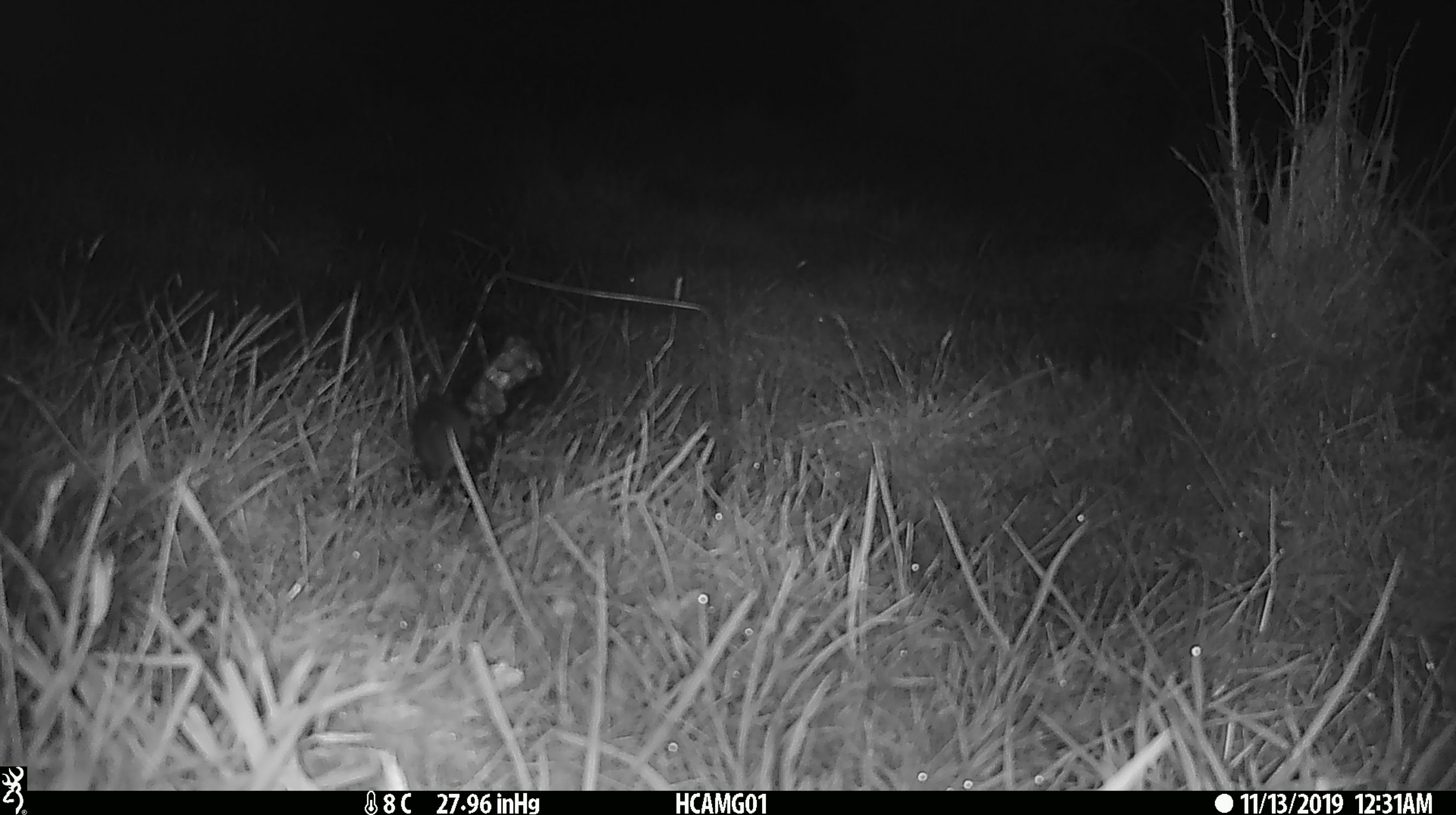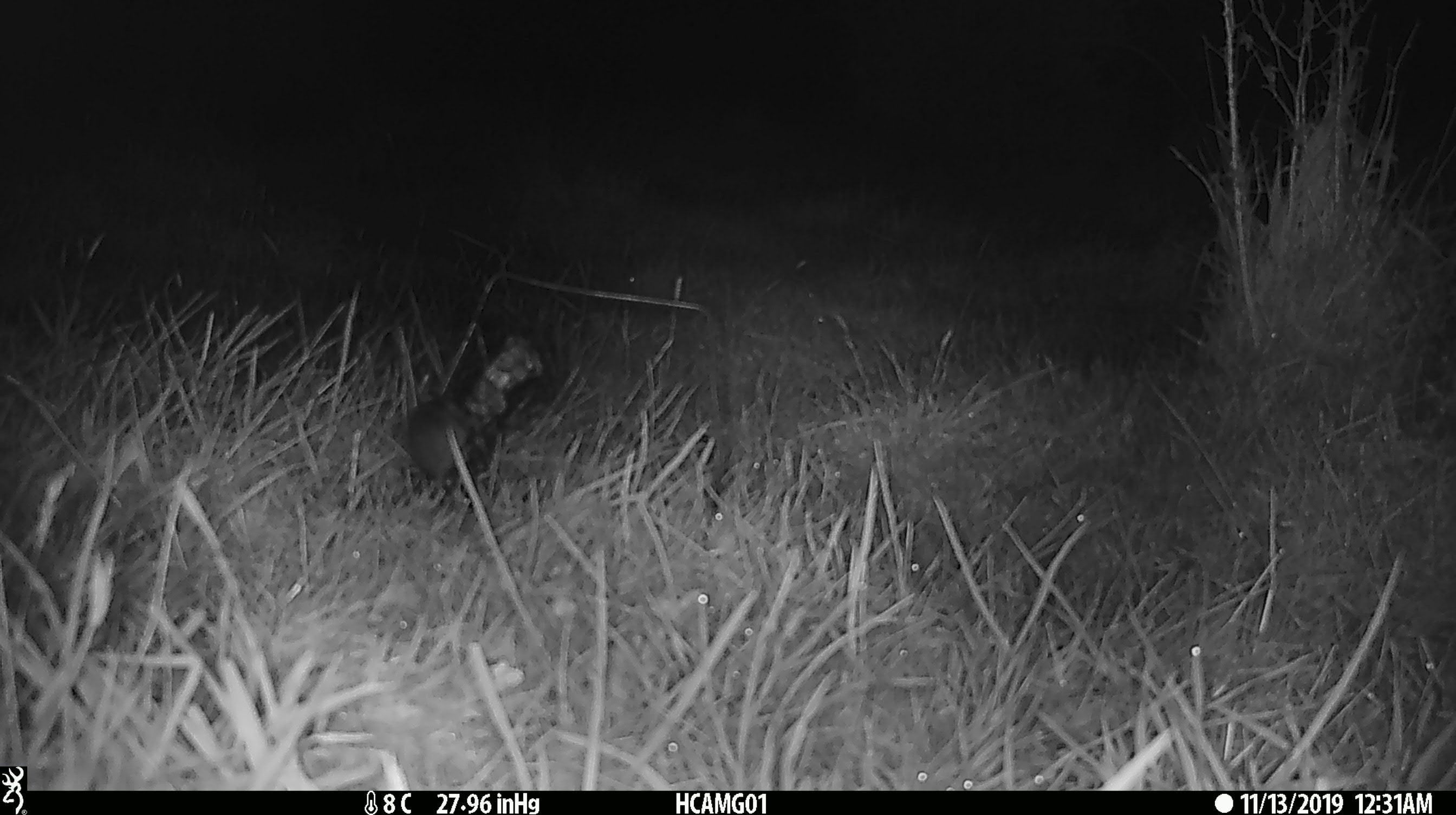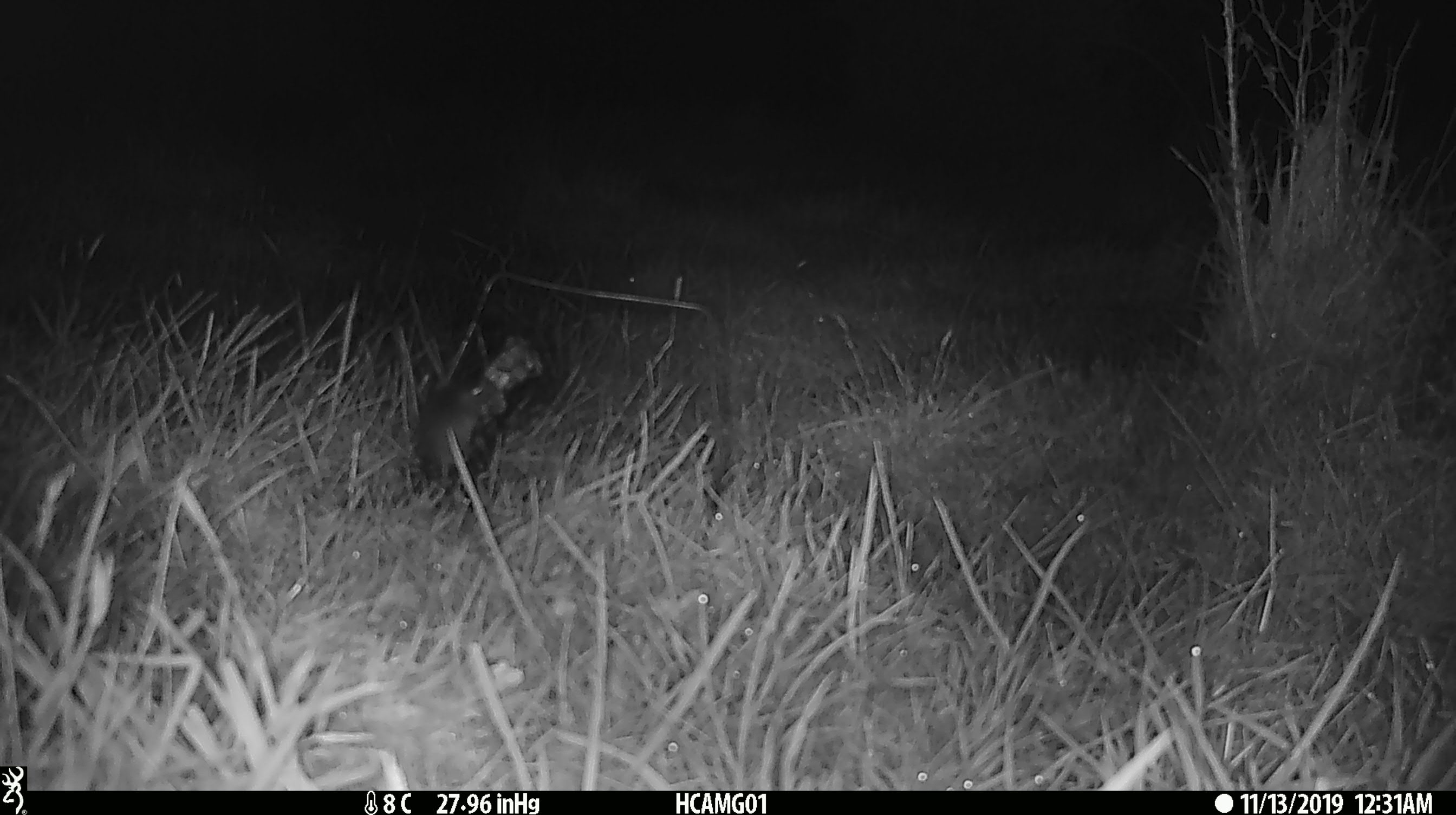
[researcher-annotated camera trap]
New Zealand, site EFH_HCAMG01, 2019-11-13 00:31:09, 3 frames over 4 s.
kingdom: Animalia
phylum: Chordata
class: Mammalia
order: Rodentia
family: Muridae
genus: Mus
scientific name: Mus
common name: mouse